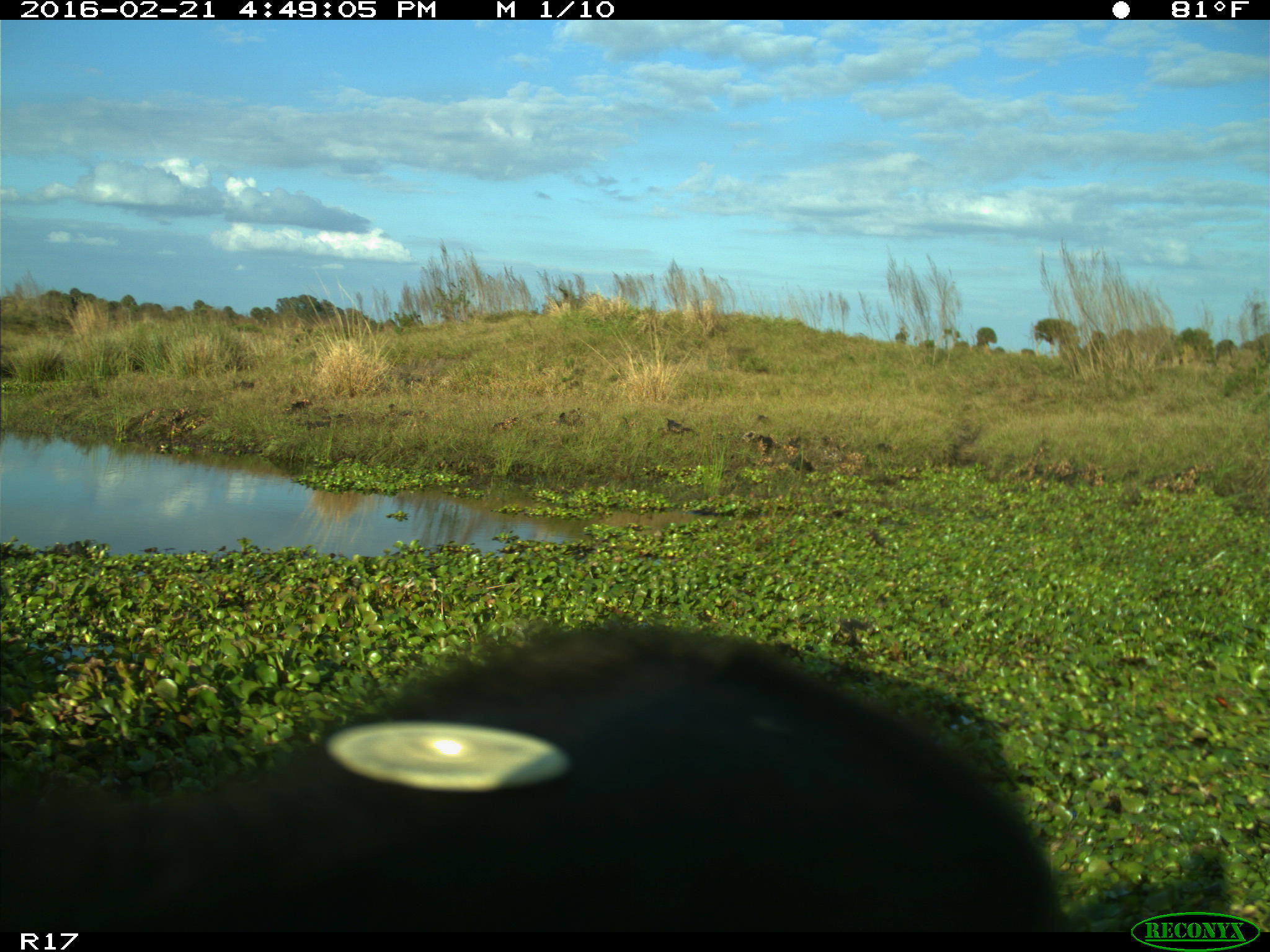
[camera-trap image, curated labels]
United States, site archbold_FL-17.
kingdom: Animalia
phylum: Chordata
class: Mammalia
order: Artiodactyla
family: Bovidae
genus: Bos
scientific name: Bos taurus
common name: domestic cow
Bos taurus (domestic cow).